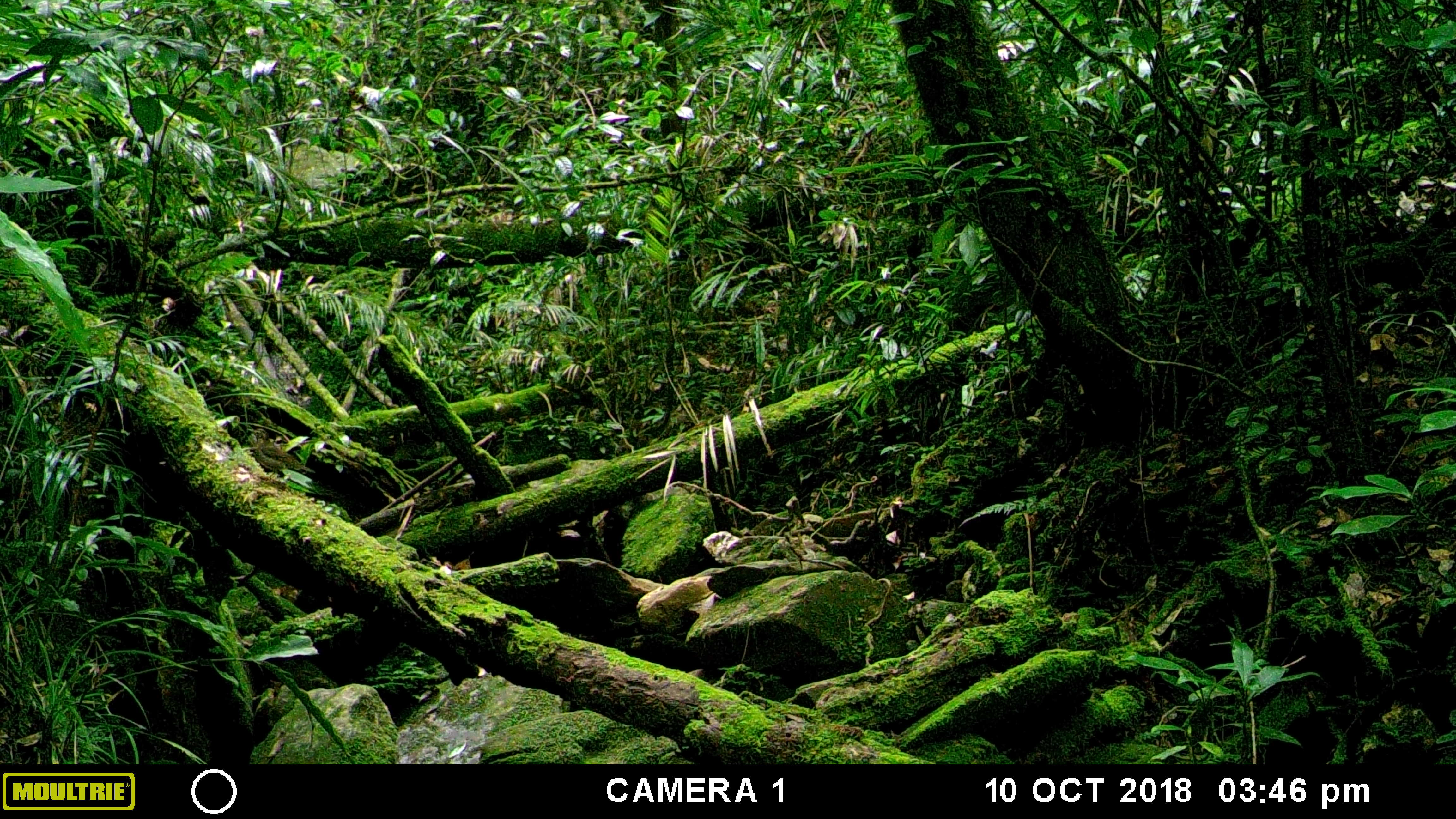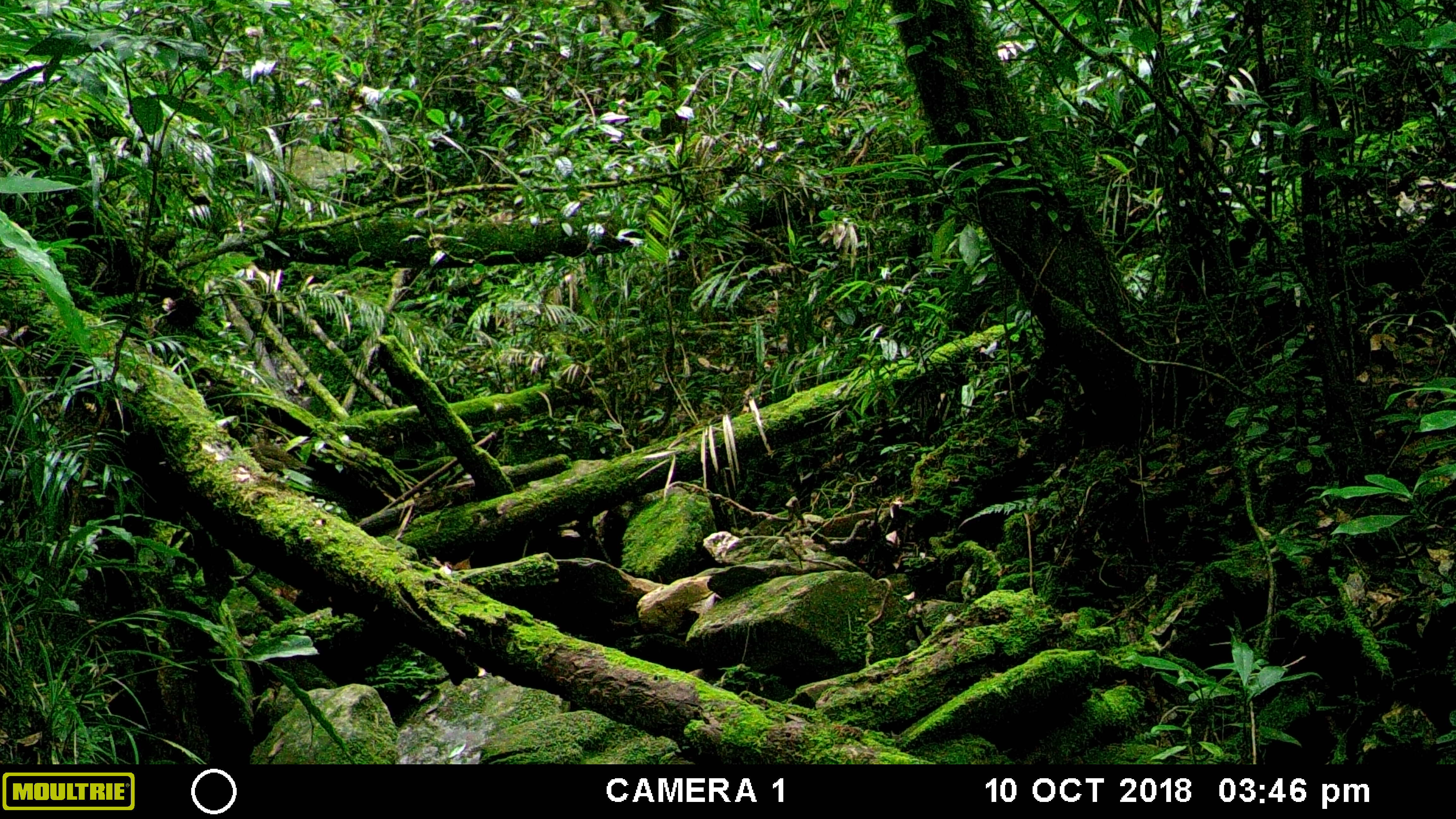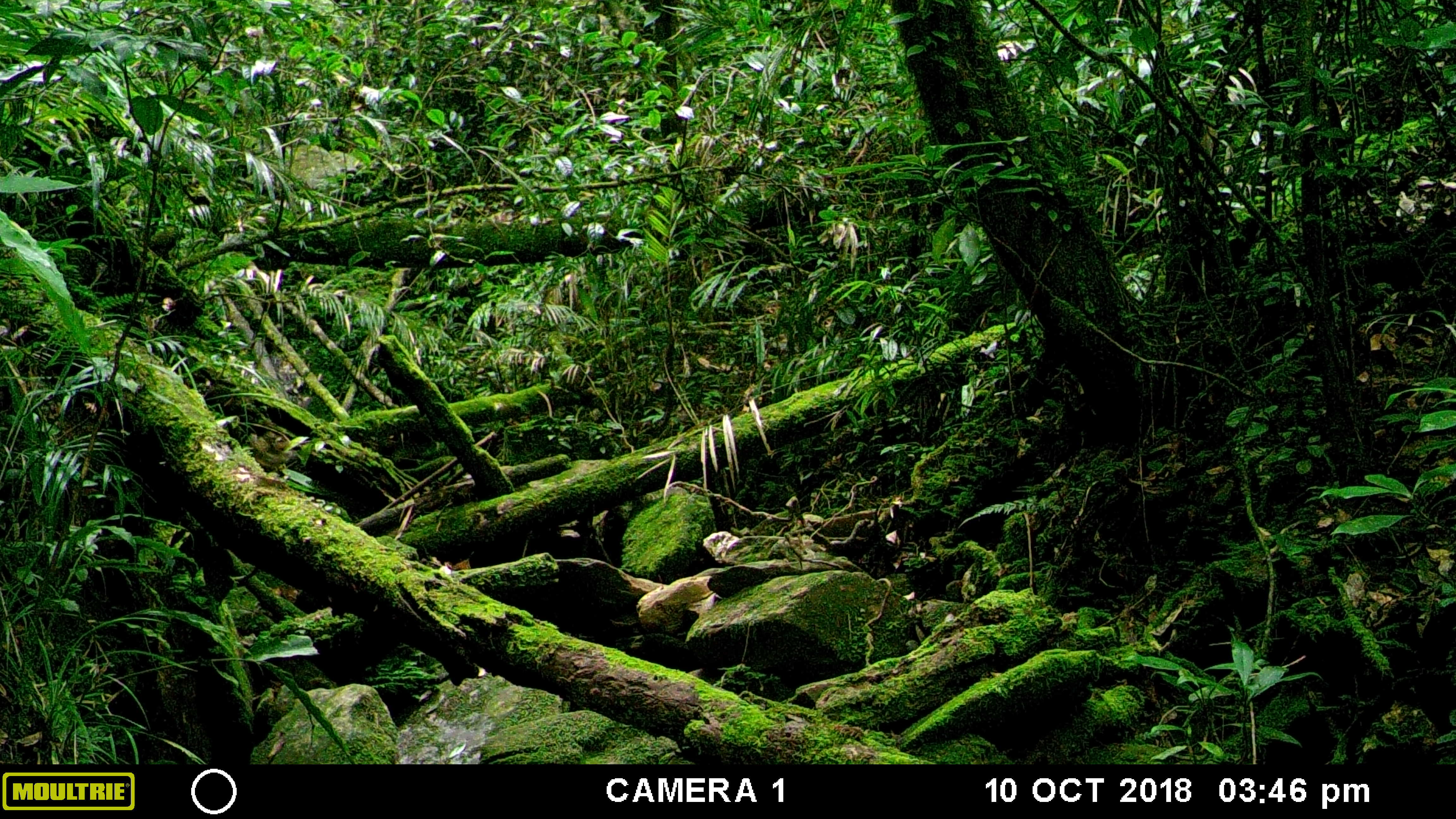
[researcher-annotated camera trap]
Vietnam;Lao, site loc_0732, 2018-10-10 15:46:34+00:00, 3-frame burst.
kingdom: Animalia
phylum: Chordata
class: Aves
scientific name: Aves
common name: bird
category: unidentified bird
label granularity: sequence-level